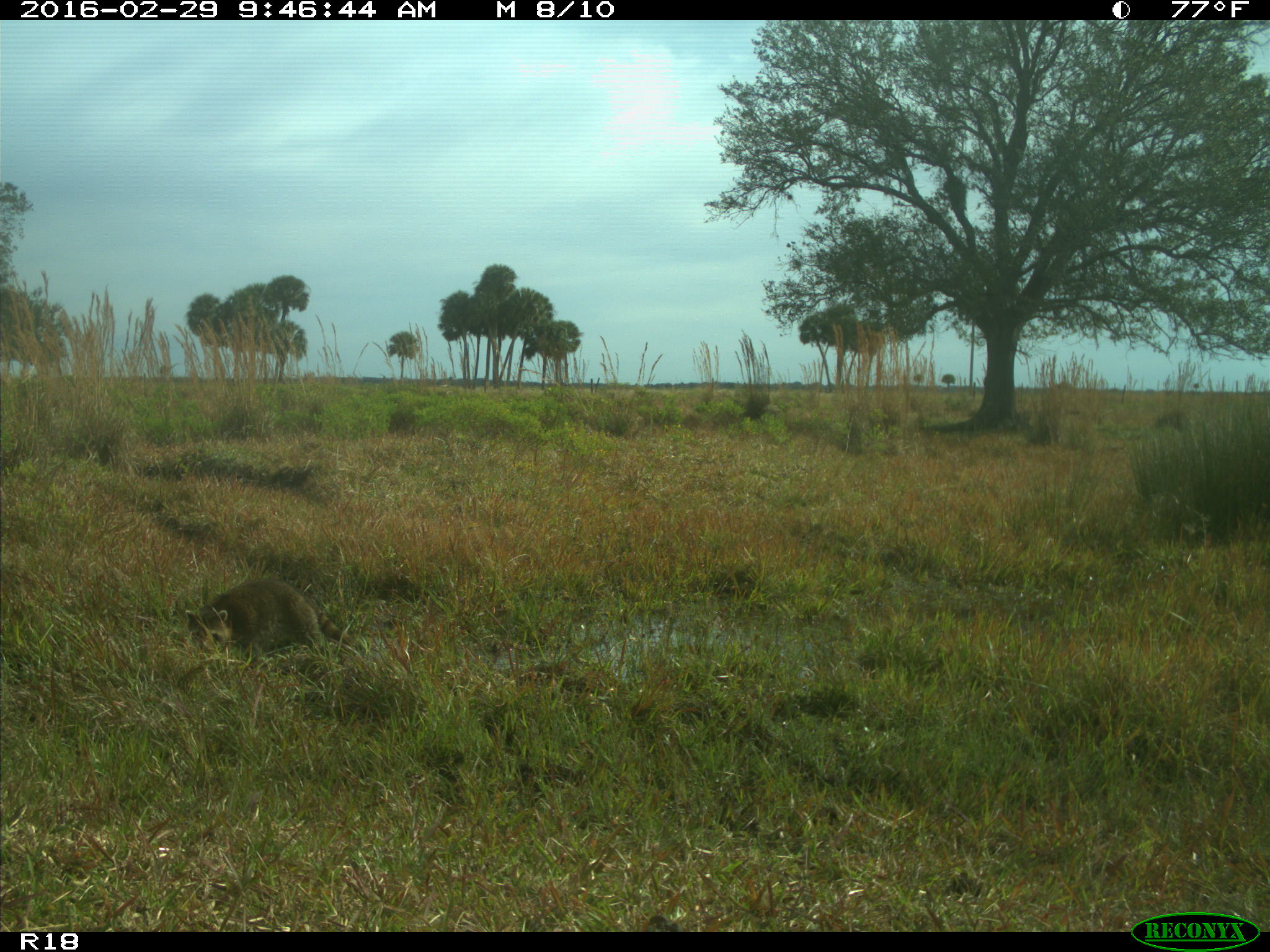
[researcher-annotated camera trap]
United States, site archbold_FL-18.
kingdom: Animalia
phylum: Chordata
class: Mammalia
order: Carnivora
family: Procyonidae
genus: Procyon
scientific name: Procyon lotor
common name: common raccoon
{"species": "Procyon lotor (common raccoon)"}